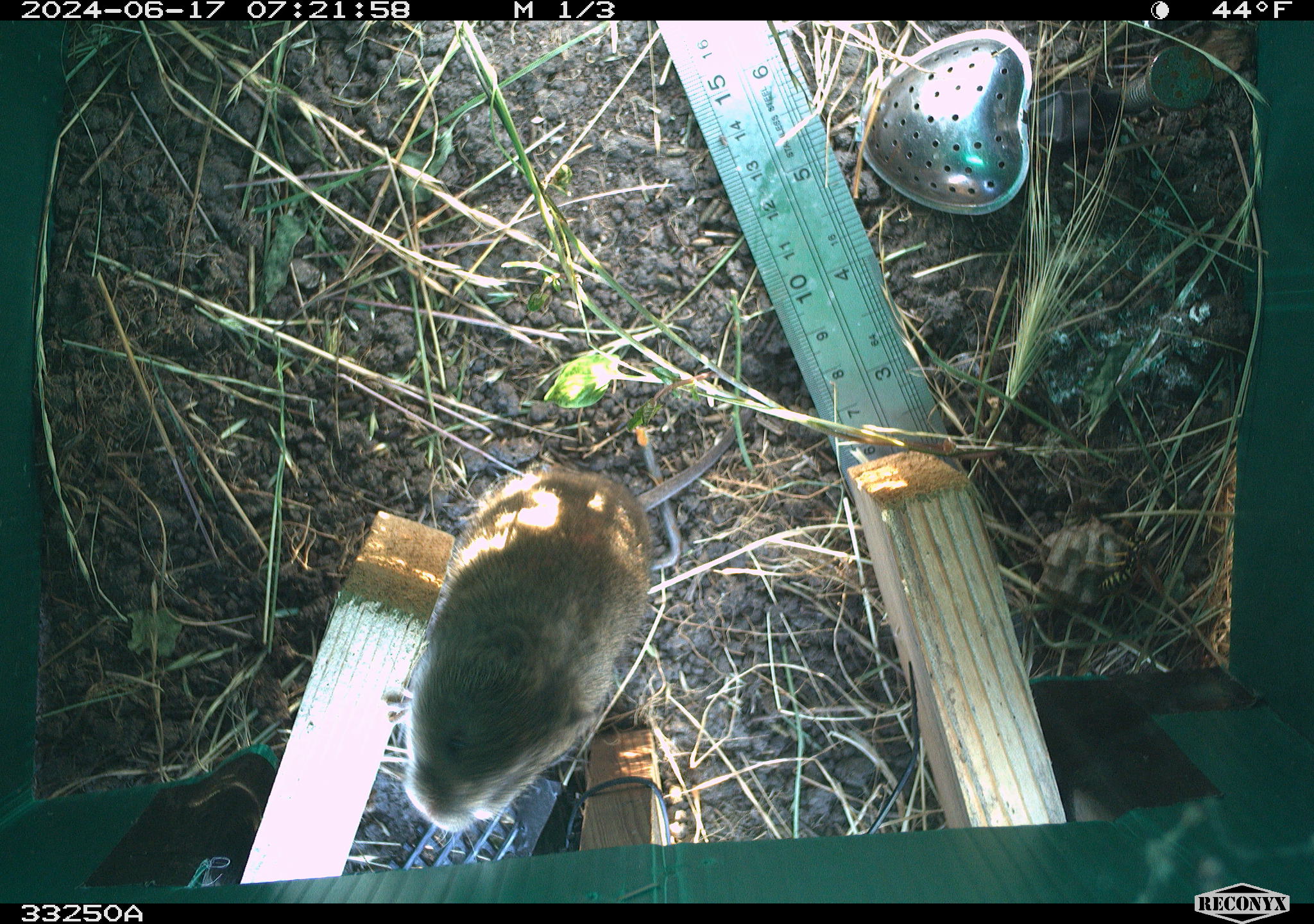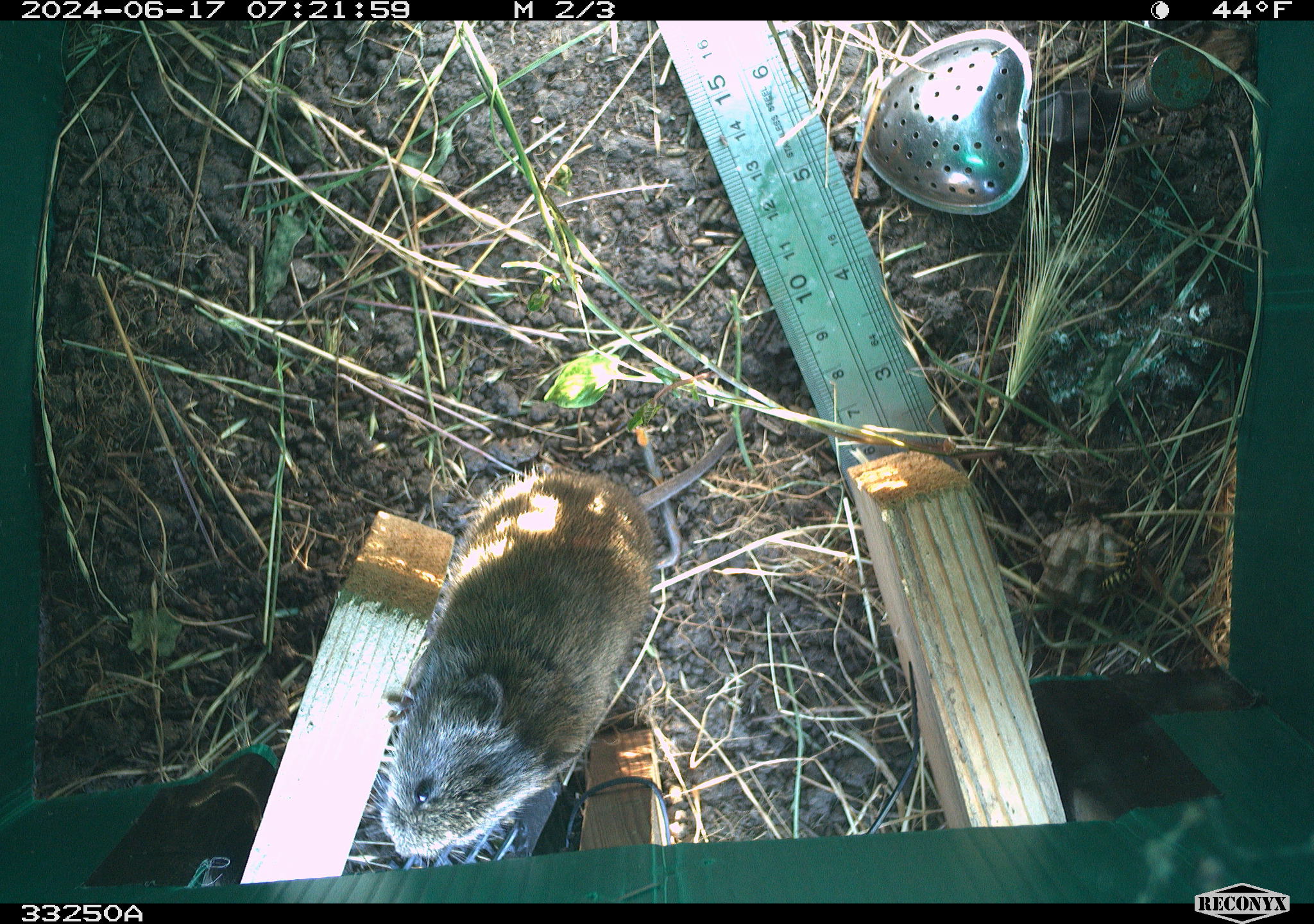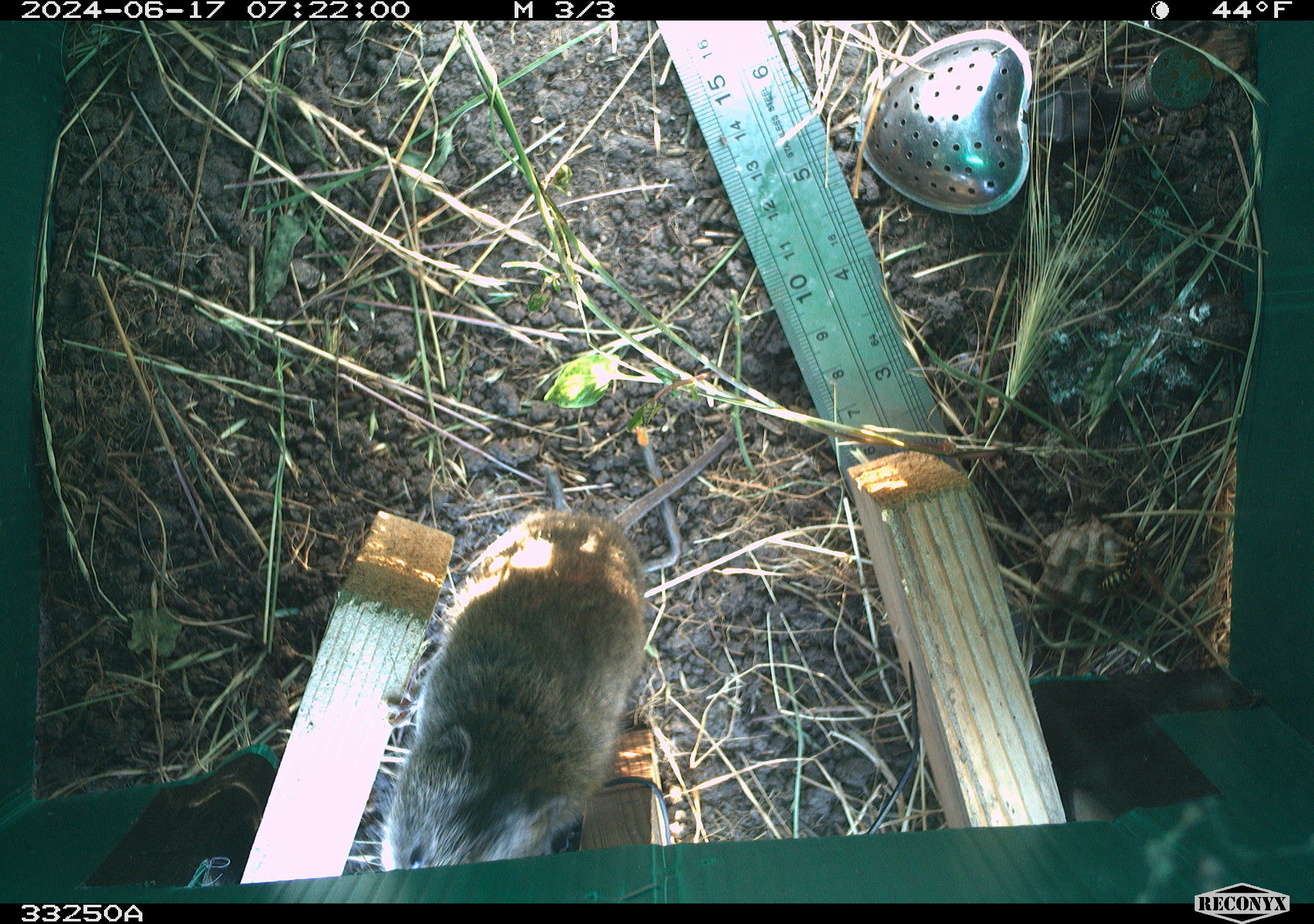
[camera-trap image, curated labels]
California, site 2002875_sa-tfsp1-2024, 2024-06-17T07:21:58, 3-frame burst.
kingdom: Animalia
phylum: Chordata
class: Mammalia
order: Rodentia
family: Cricetidae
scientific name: Arvicolinae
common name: voles, lemmings, and muskrats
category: arvicolinae subfamily